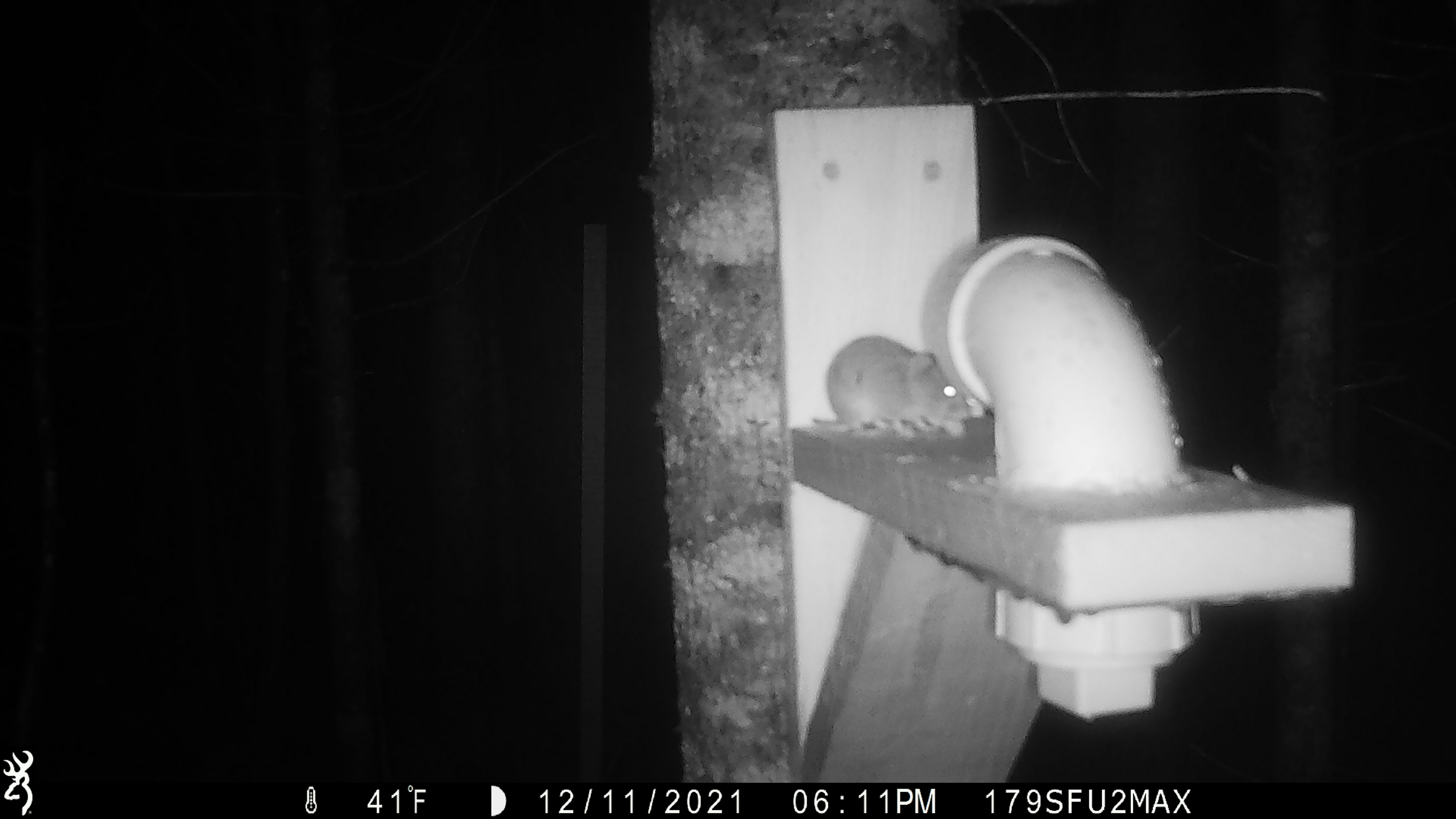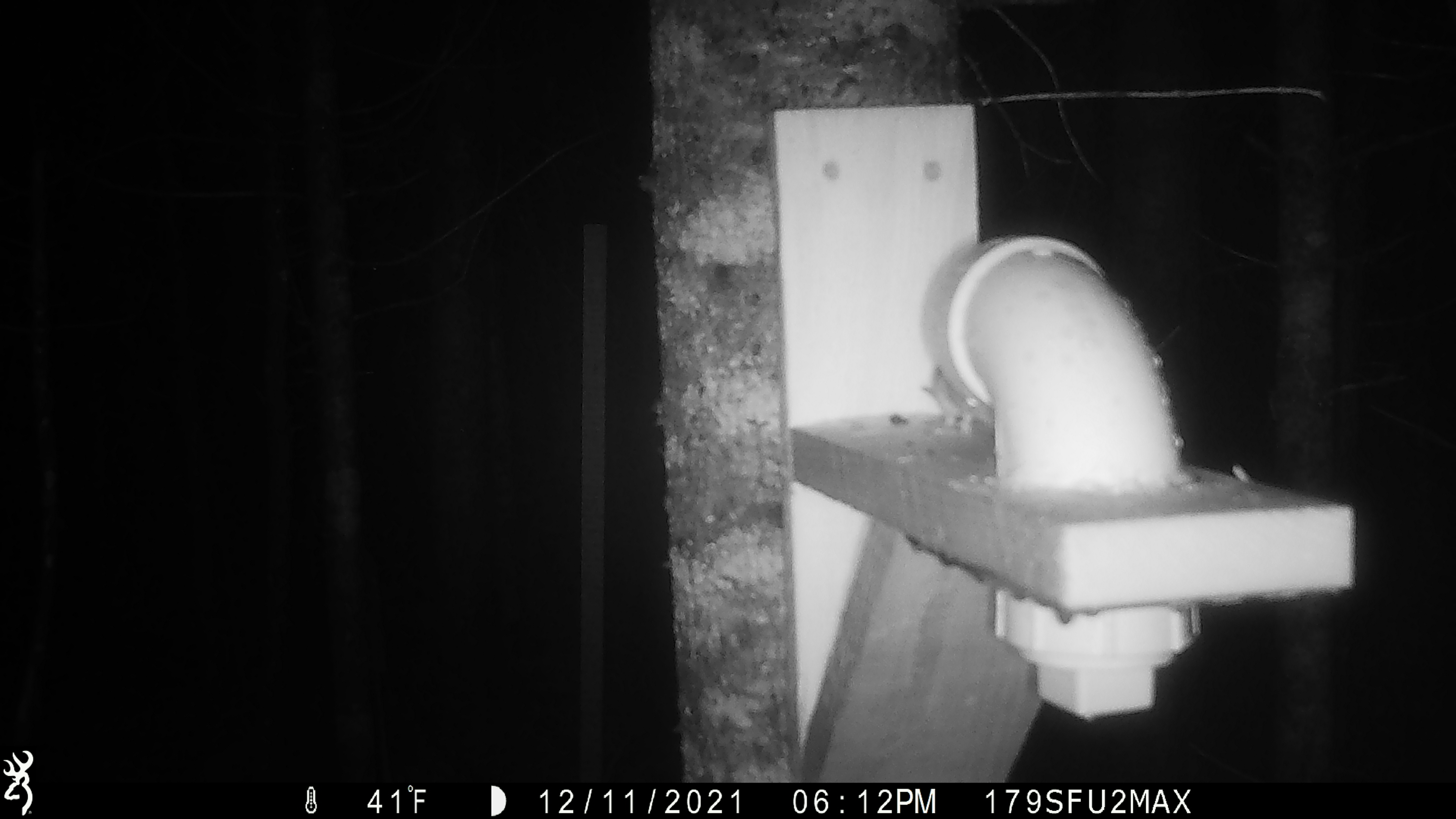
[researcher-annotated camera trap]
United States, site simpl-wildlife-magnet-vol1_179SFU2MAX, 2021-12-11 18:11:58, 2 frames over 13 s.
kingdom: Animalia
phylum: Chordata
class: Mammalia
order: Rodentia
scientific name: Rodentia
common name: mouse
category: mouse sp.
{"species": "mouse sp. (mouse) (Rodentia)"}